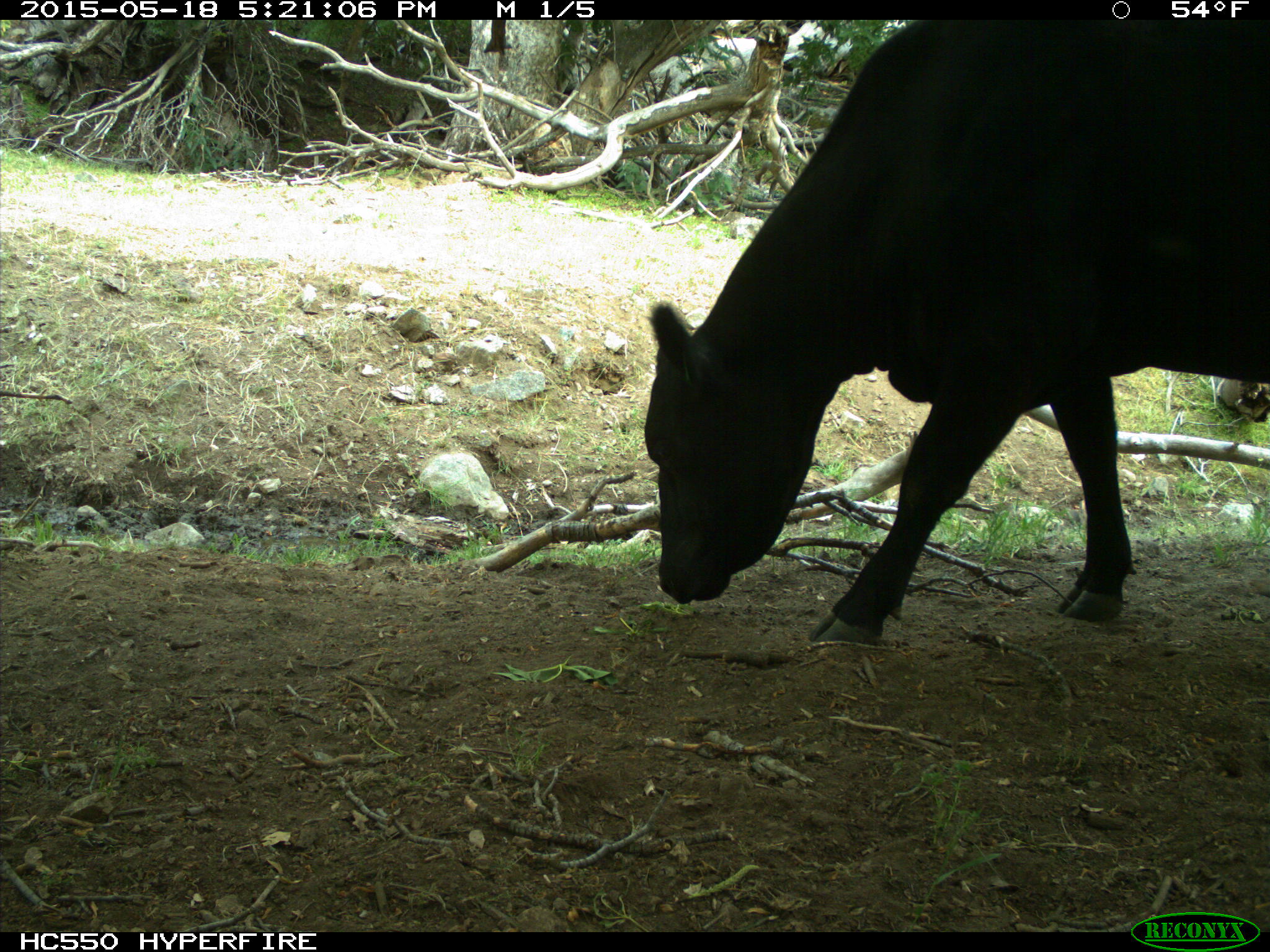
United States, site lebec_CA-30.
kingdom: Animalia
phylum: Chordata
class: Mammalia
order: Artiodactyla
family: Bovidae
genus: Bos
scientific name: Bos taurus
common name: domestic cow